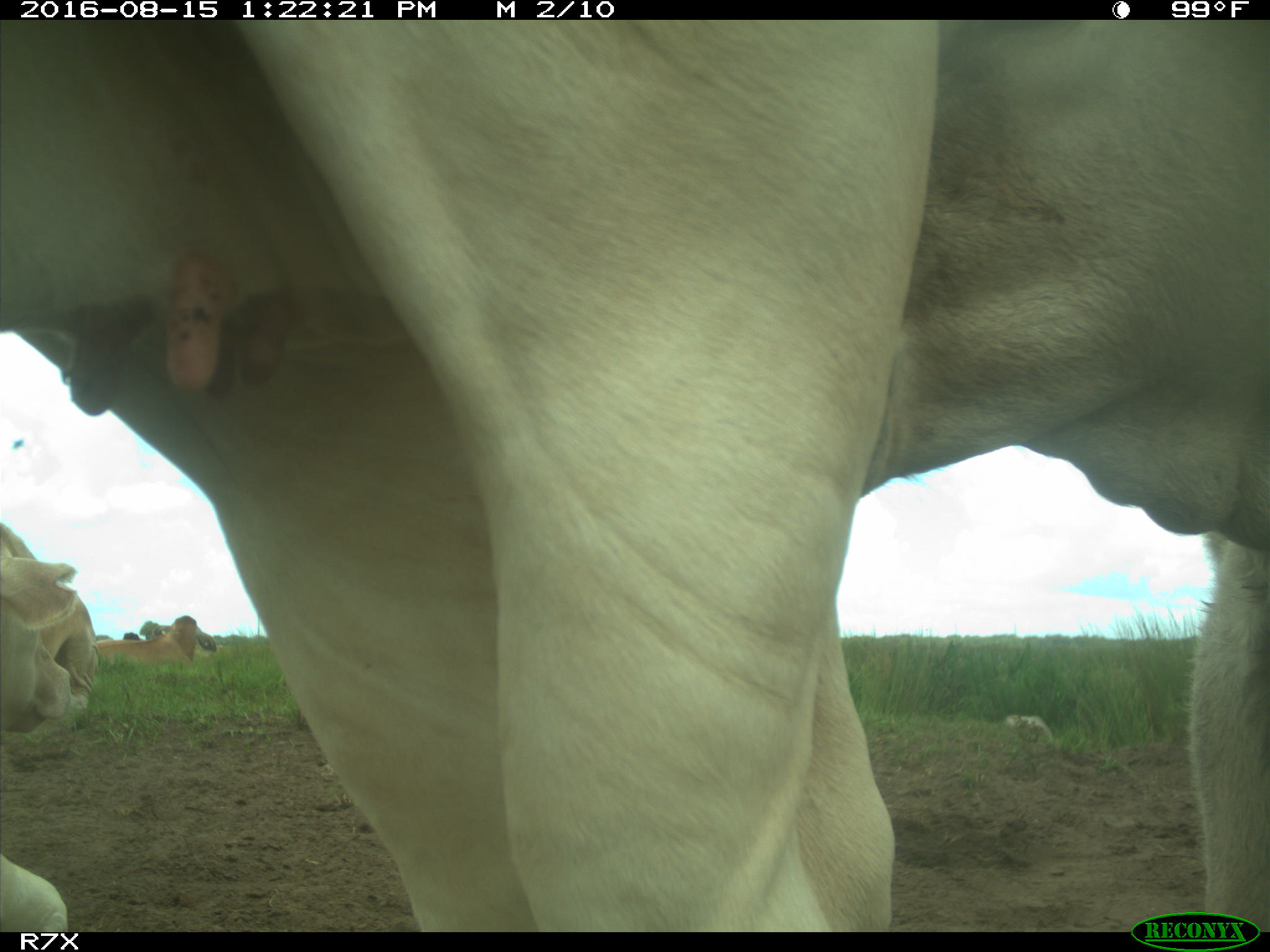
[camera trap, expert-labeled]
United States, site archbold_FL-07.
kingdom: Animalia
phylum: Chordata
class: Mammalia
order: Artiodactyla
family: Bovidae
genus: Bos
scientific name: Bos taurus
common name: domestic cow